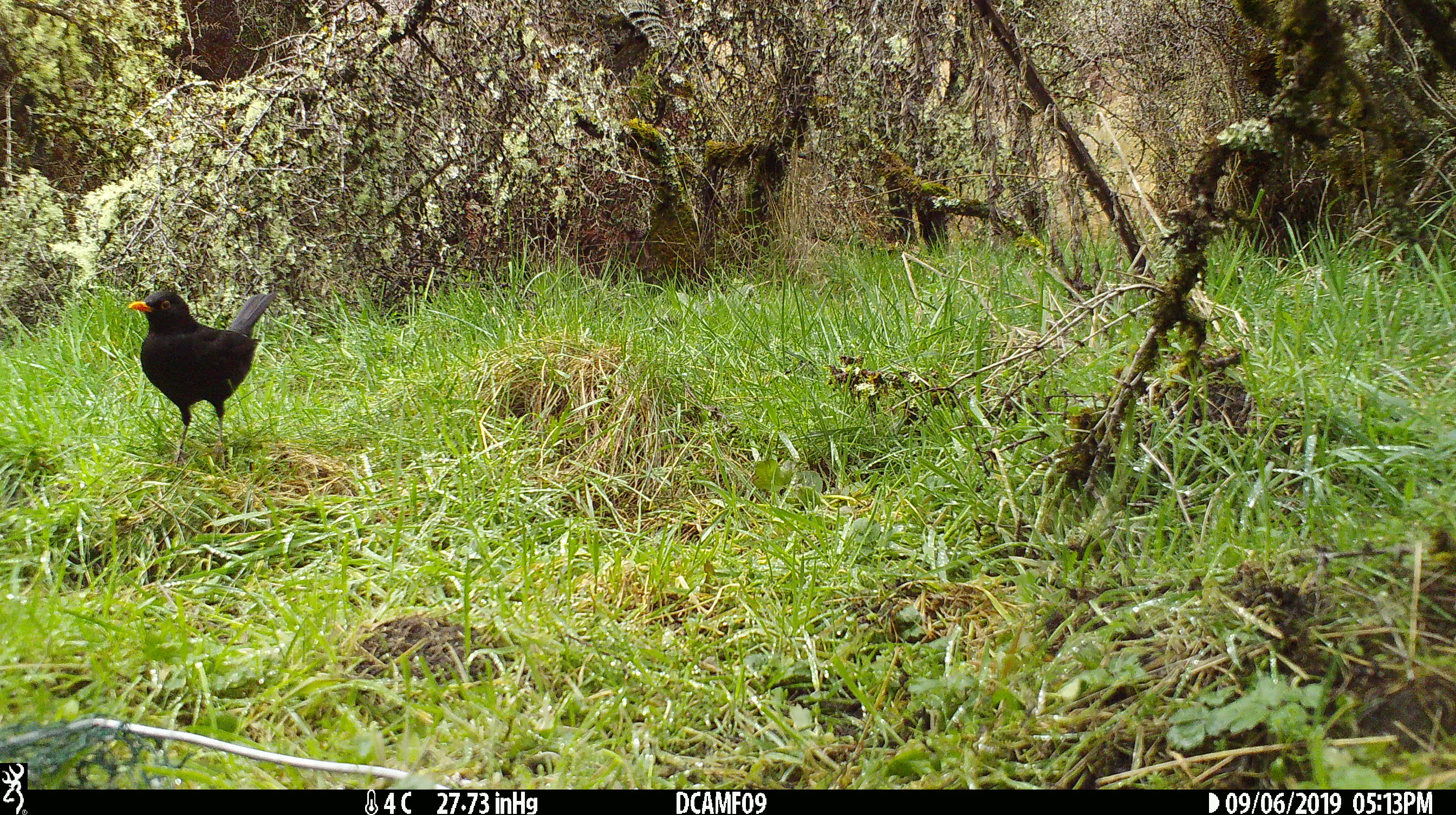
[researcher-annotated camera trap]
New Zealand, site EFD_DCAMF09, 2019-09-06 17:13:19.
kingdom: Animalia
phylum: Chordata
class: Aves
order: Passeriformes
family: Turdidae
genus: Turdus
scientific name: Turdus merula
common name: eurasian blackbird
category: blackbird